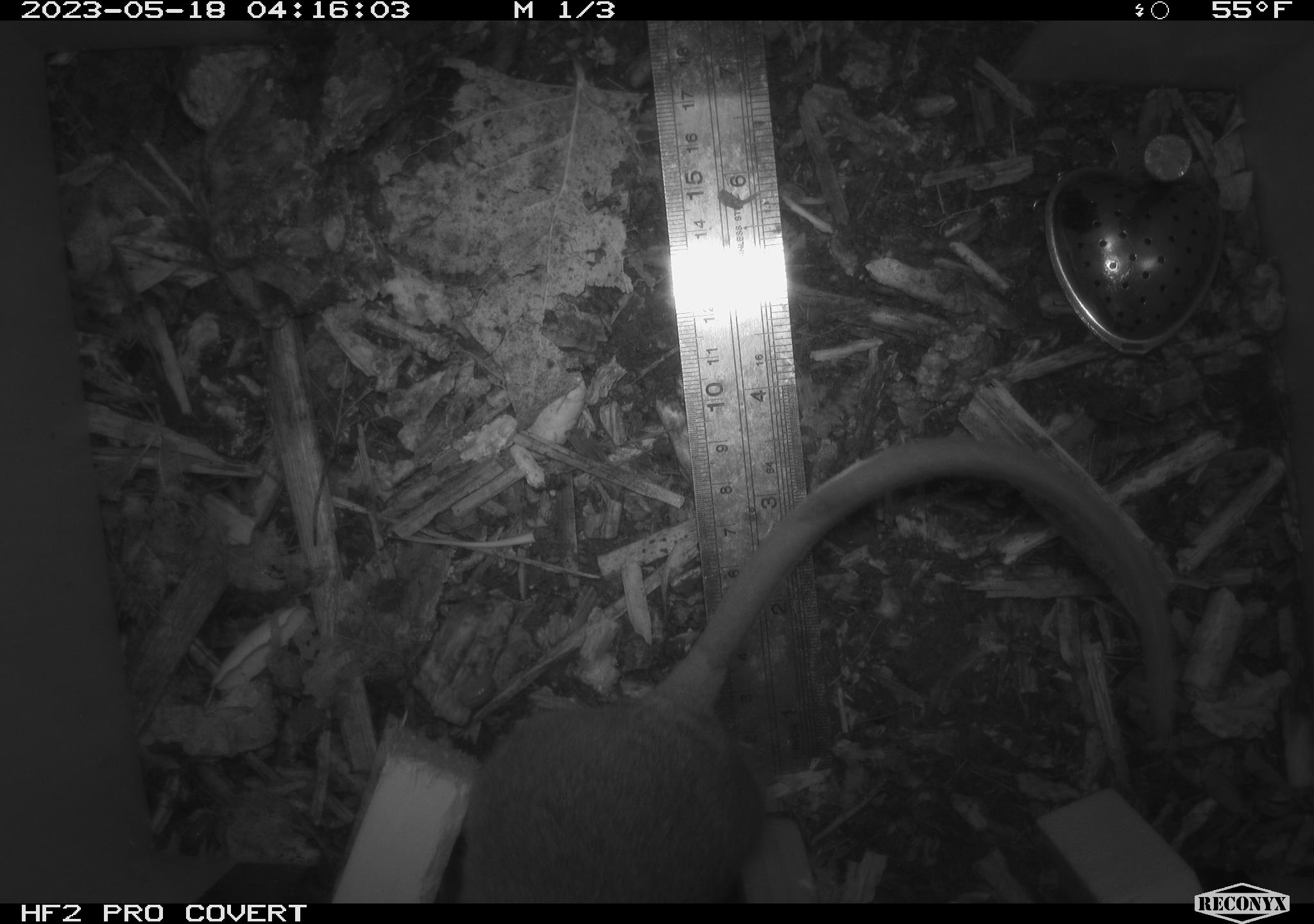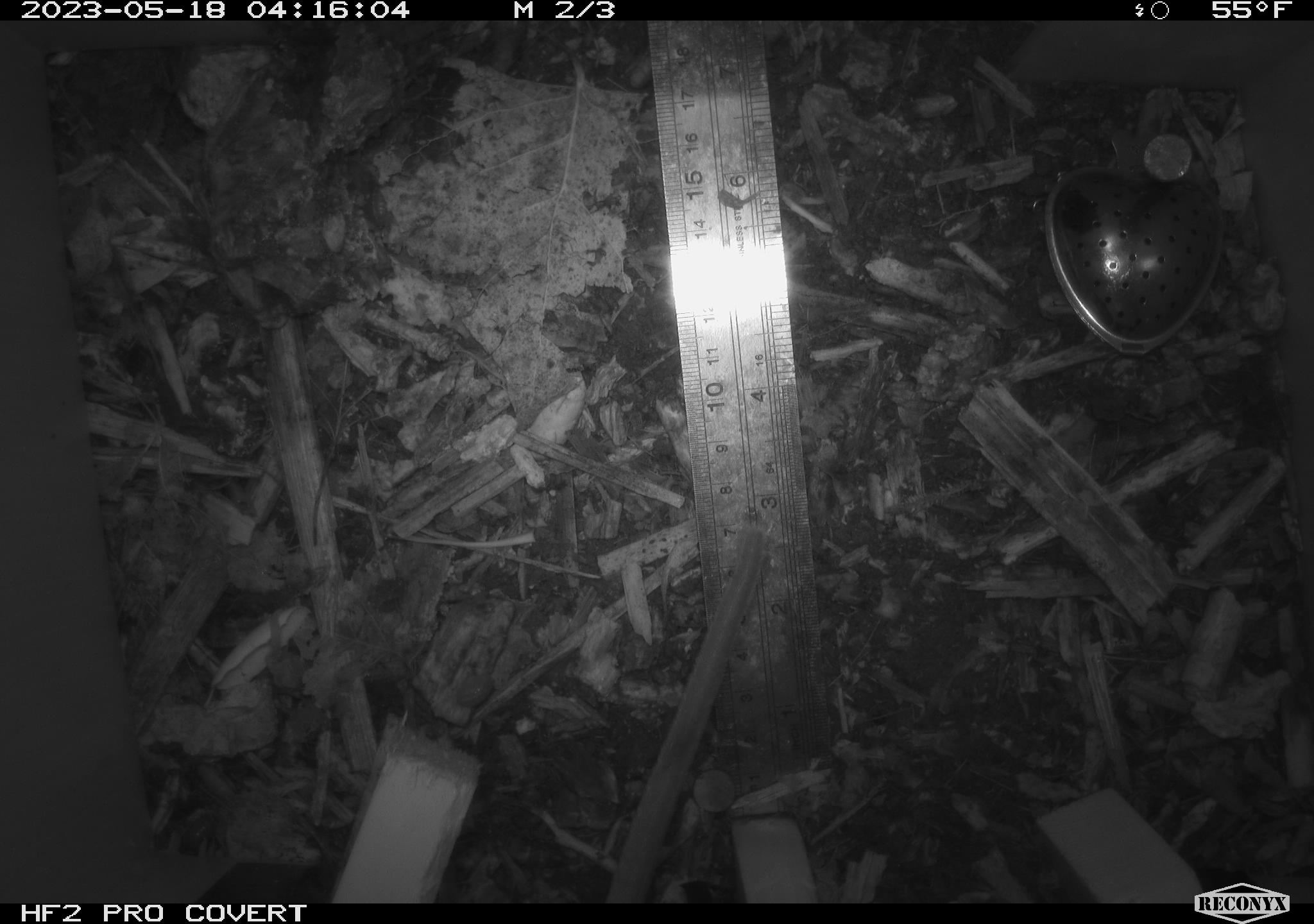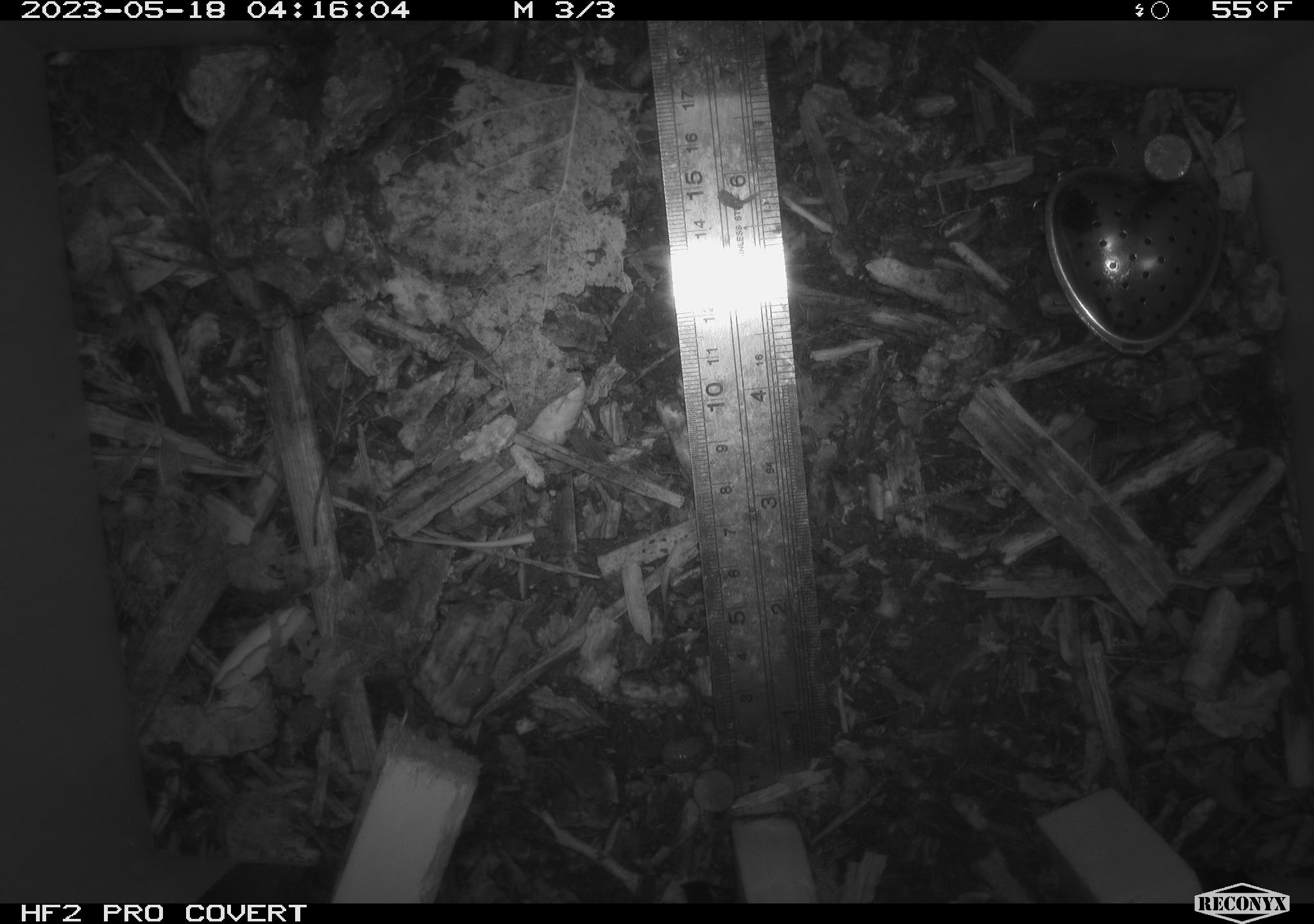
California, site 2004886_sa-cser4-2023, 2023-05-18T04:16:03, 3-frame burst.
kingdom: Animalia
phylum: Chordata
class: Mammalia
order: Rodentia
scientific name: Rodentia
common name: woodrat or rat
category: woodrat or rat species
Woodrat or rat species (woodrat or rat) (Rodentia).